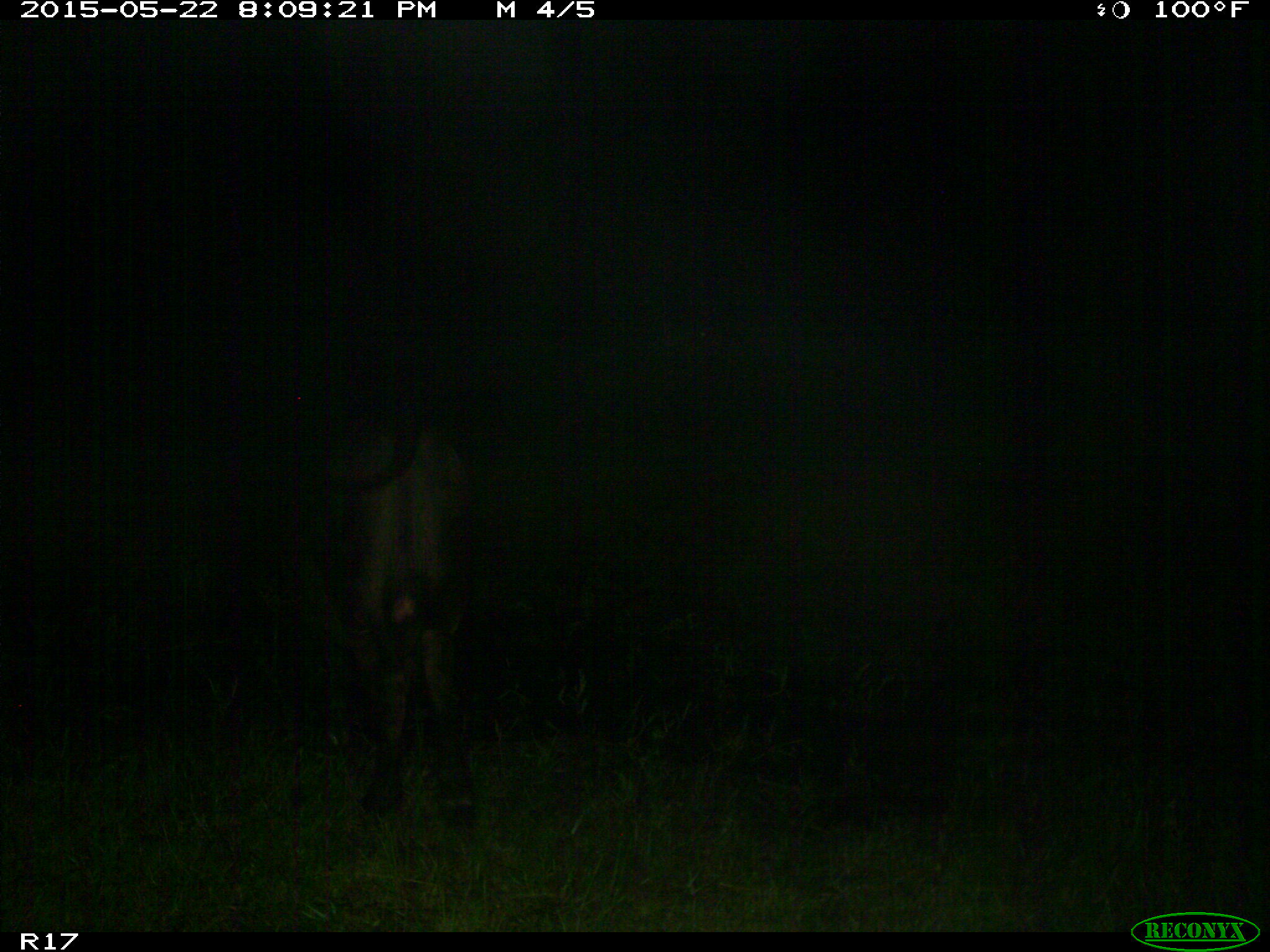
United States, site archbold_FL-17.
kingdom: Animalia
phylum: Chordata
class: Mammalia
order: Artiodactyla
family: Bovidae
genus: Bos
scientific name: Bos taurus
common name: domestic cow